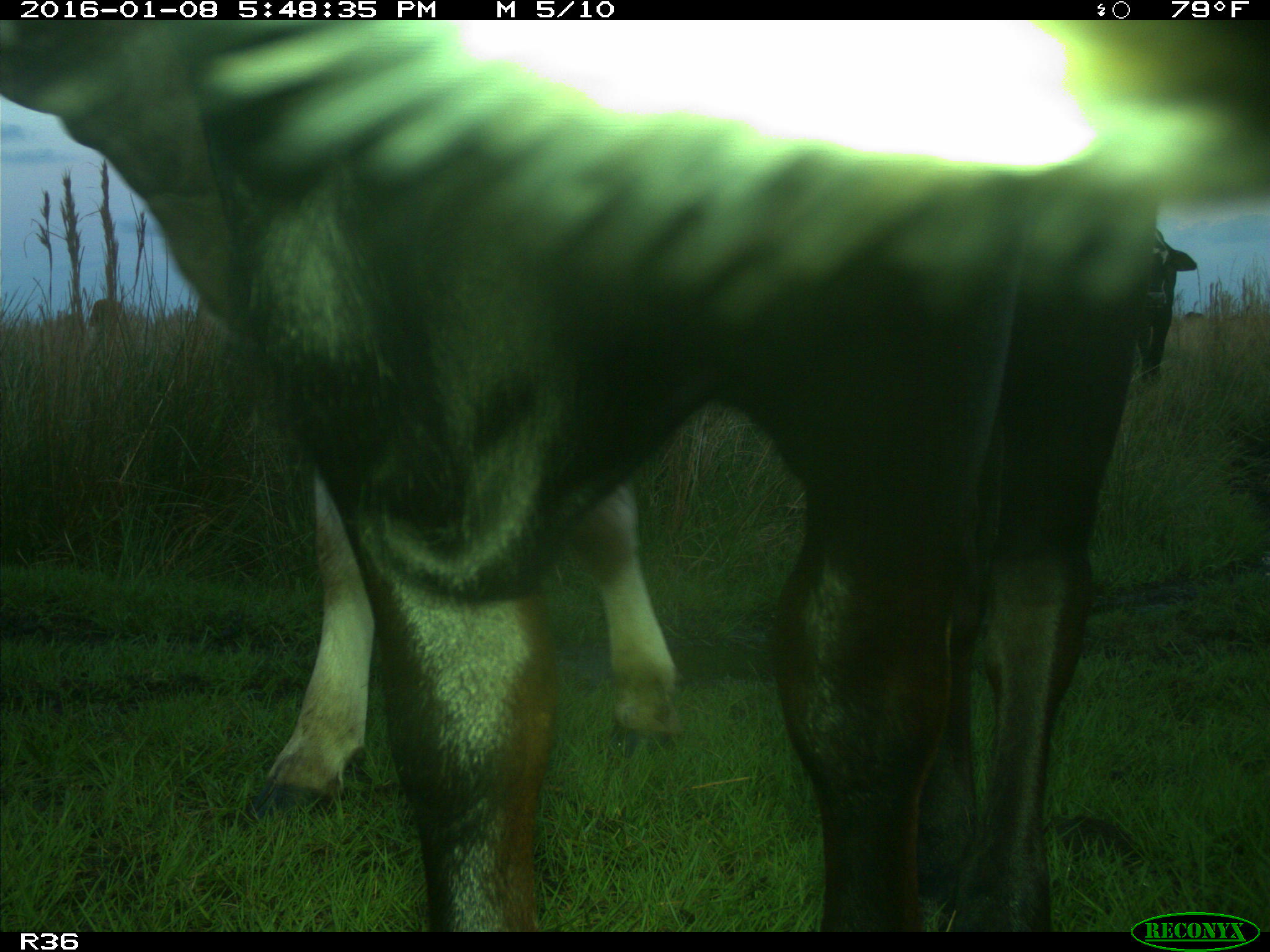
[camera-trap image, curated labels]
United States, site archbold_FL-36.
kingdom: Animalia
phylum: Chordata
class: Mammalia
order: Artiodactyla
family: Bovidae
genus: Bos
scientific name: Bos taurus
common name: domestic cow